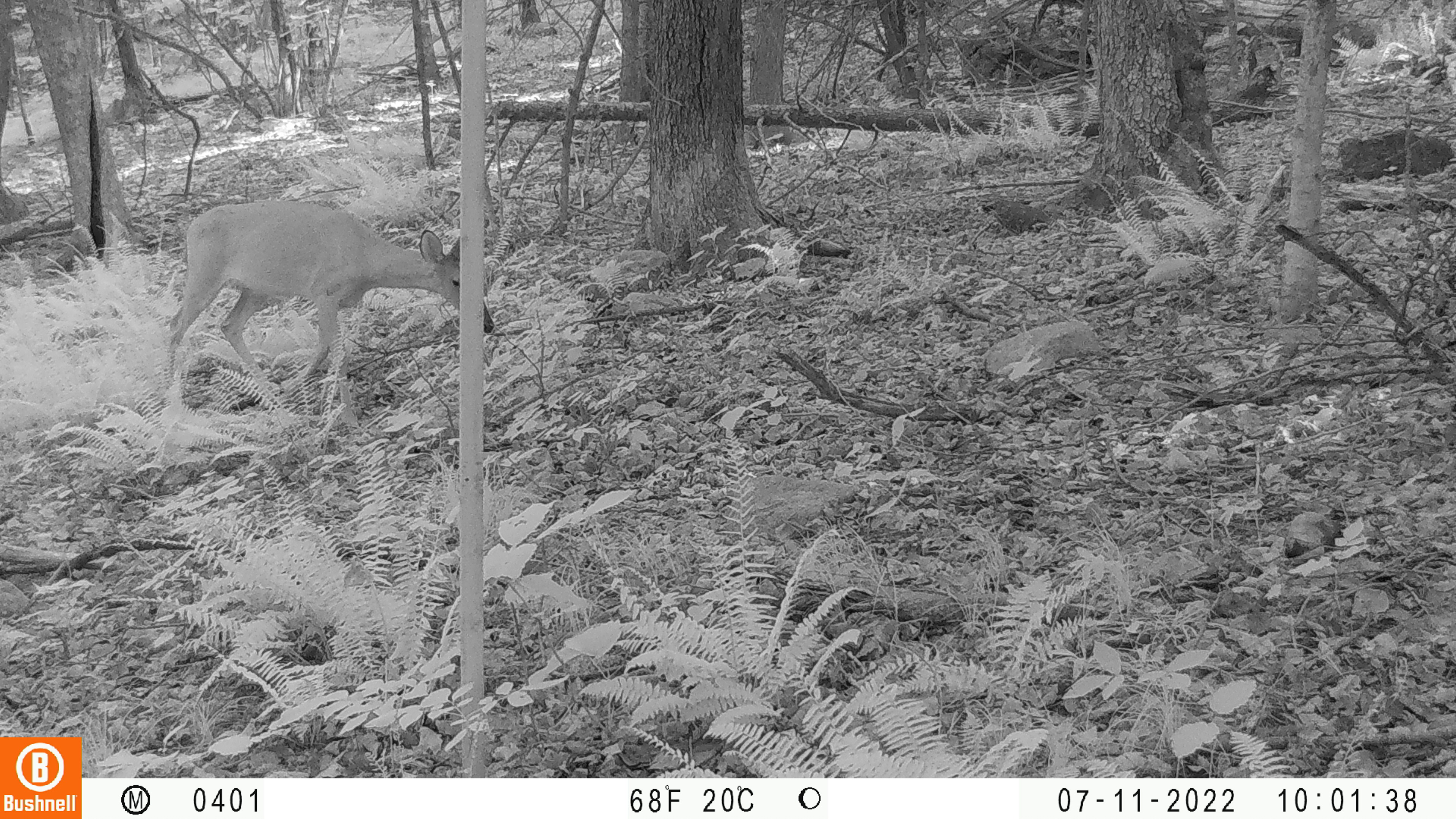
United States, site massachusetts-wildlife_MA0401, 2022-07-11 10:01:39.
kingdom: Animalia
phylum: Chordata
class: Mammalia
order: Artiodactyla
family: Cervidae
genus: Odocoileus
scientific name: Odocoileus virginianus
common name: white-tailed deer